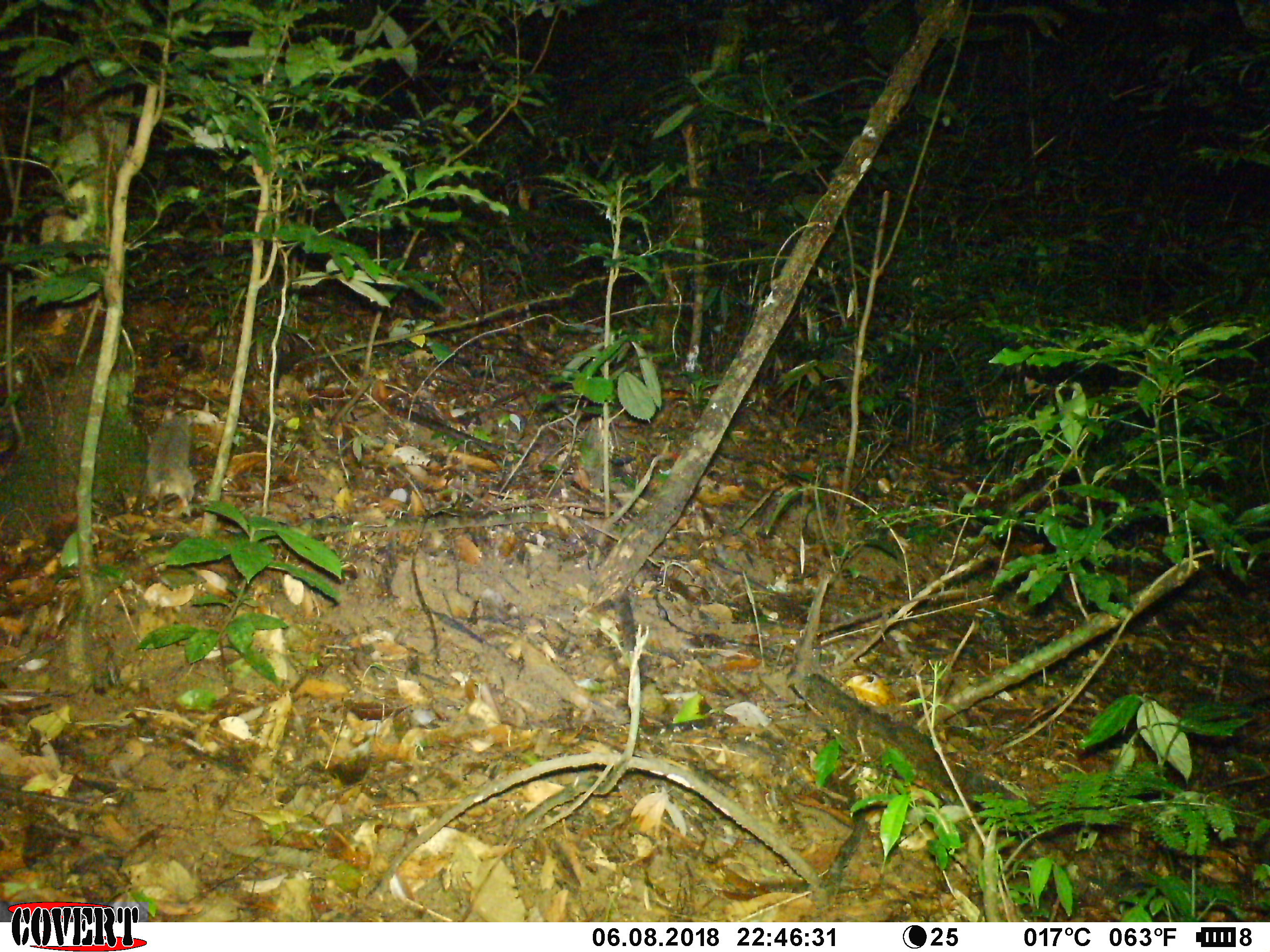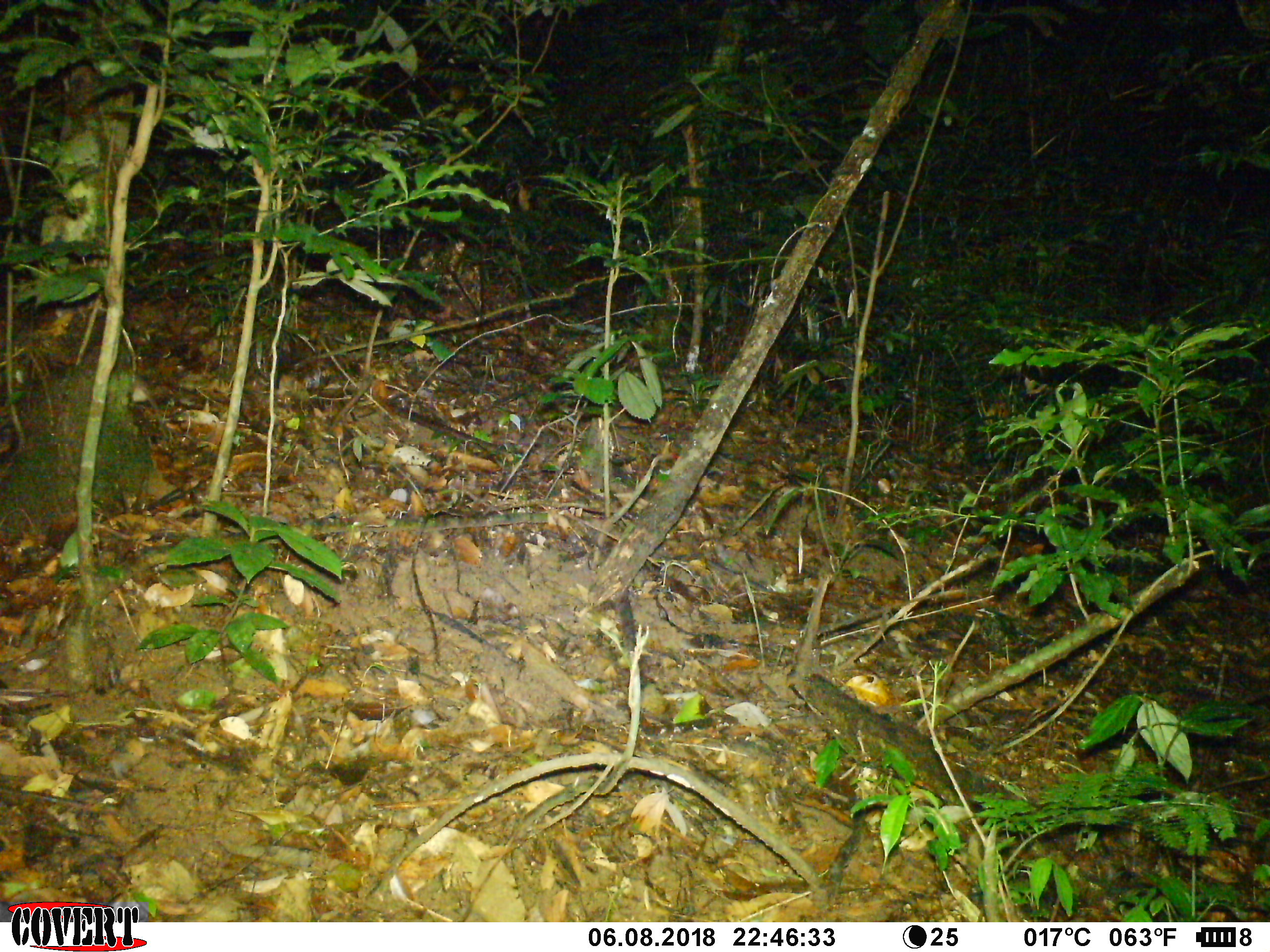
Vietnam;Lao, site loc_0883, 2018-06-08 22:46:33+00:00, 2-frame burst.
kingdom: Animalia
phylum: Chordata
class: Mammalia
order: Rodentia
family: Muridae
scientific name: Muridae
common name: old-world mice and rats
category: unidentified murid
Unidentified murid (old-world mice and rats) (Muridae). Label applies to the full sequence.